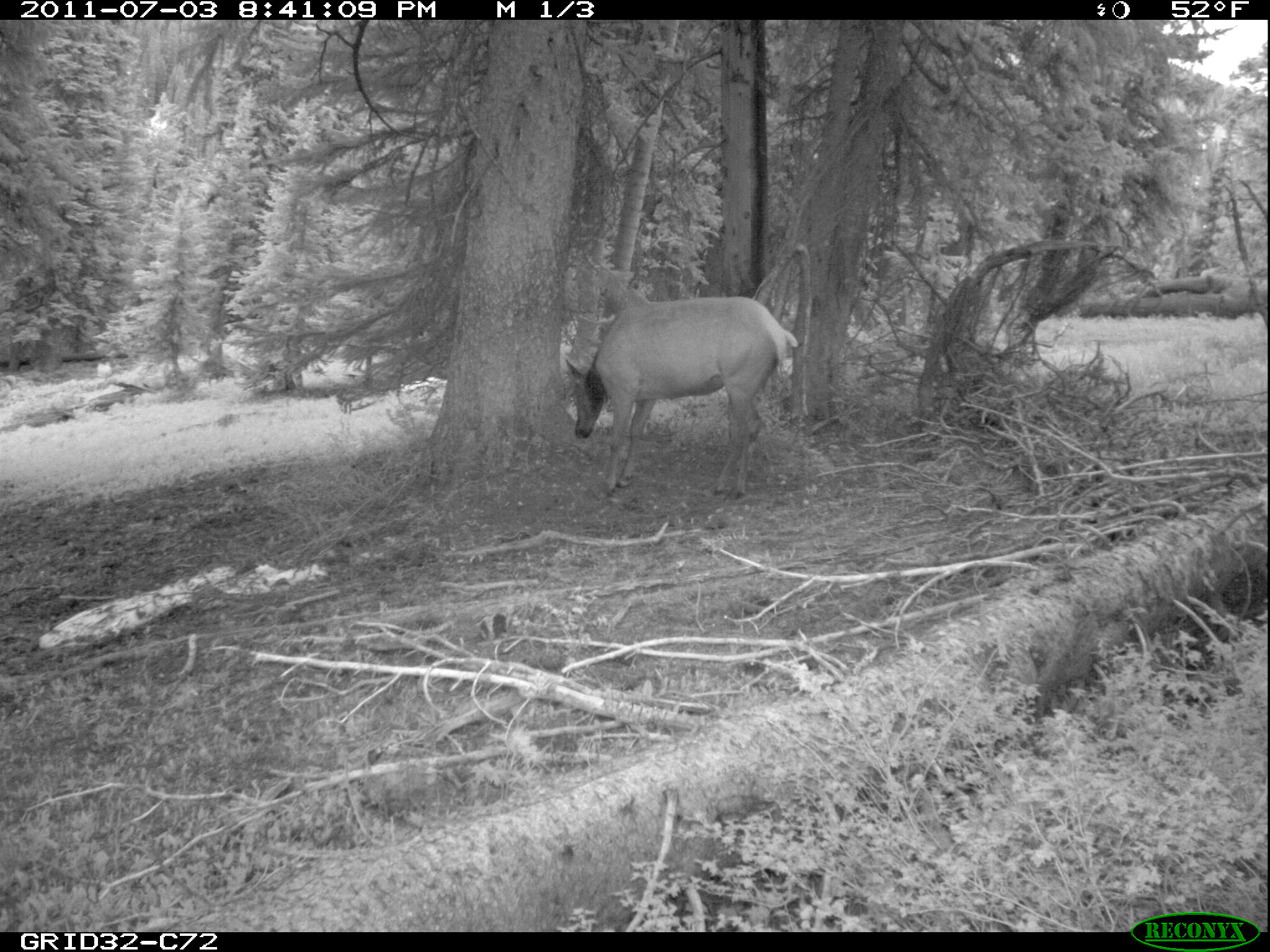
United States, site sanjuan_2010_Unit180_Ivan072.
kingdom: Animalia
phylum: Chordata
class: Mammalia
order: Artiodactyla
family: Cervidae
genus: Cervus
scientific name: Cervus elaphus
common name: red deer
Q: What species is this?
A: Cervus elaphus (red deer).